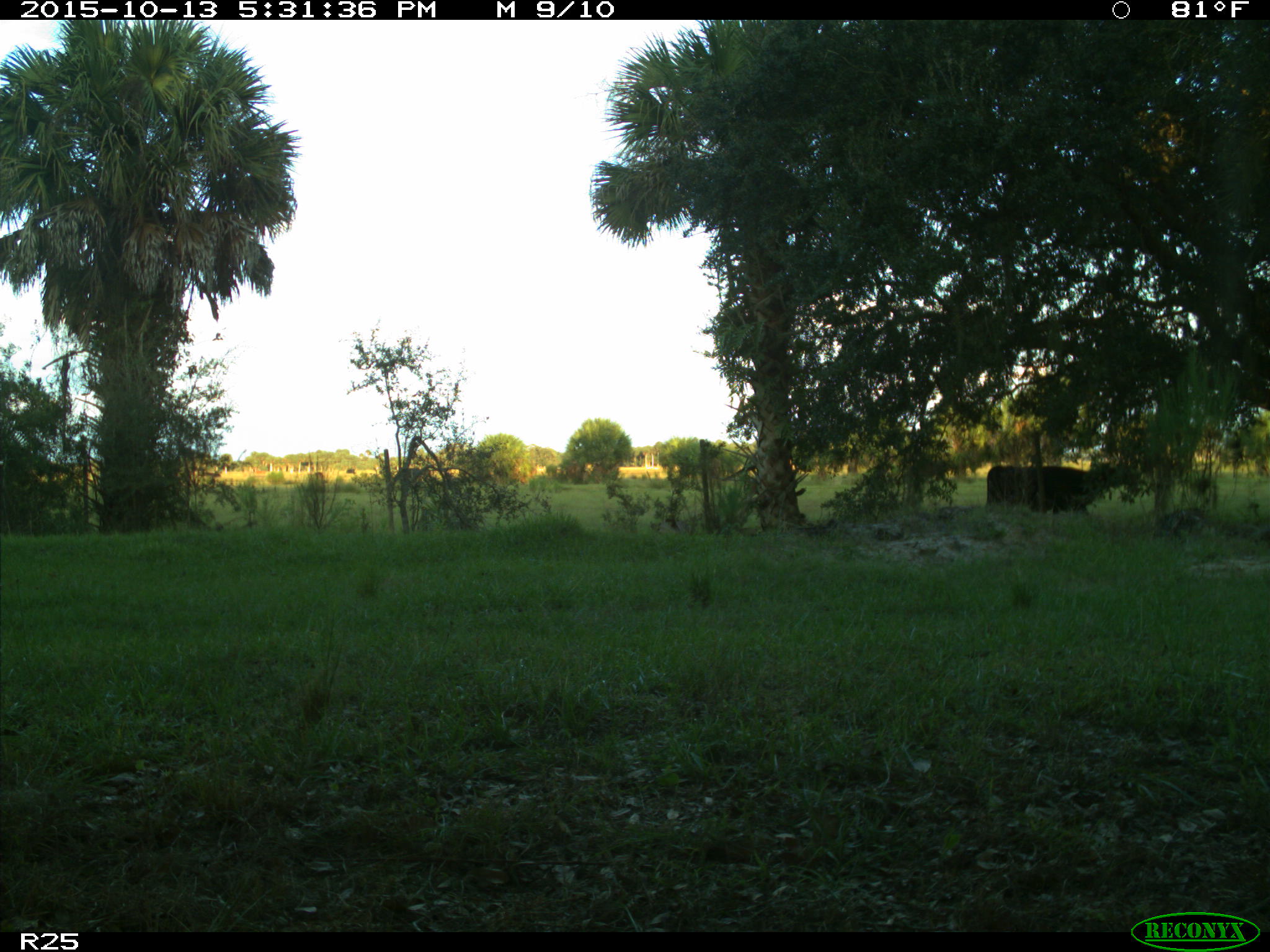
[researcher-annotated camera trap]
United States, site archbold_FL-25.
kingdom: Animalia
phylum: Chordata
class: Mammalia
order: Artiodactyla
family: Bovidae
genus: Bos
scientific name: Bos taurus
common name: domestic cow